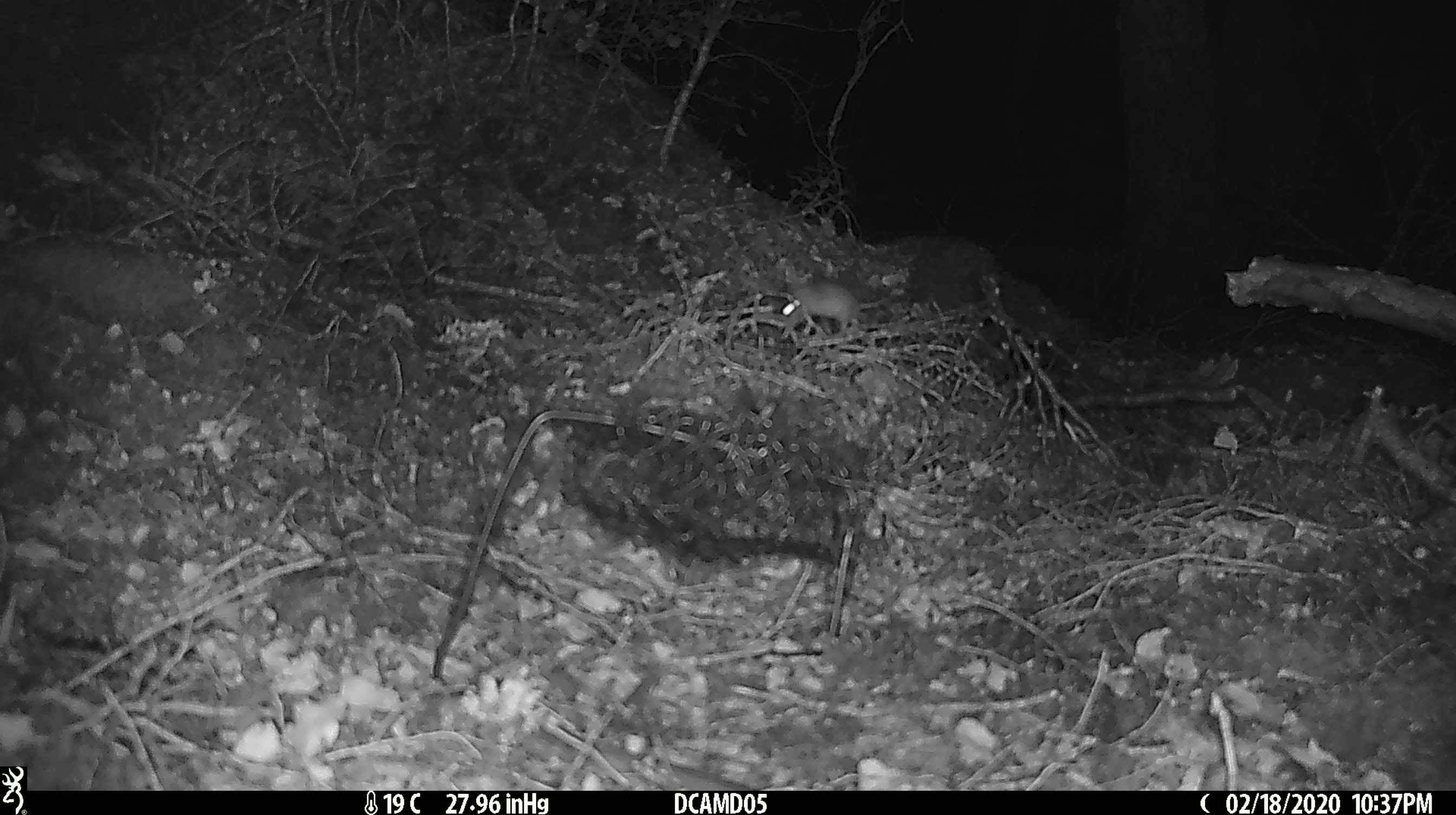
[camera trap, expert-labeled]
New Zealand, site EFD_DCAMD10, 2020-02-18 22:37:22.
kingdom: Animalia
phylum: Chordata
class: Mammalia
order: Rodentia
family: Muridae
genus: Mus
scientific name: Mus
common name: mouse